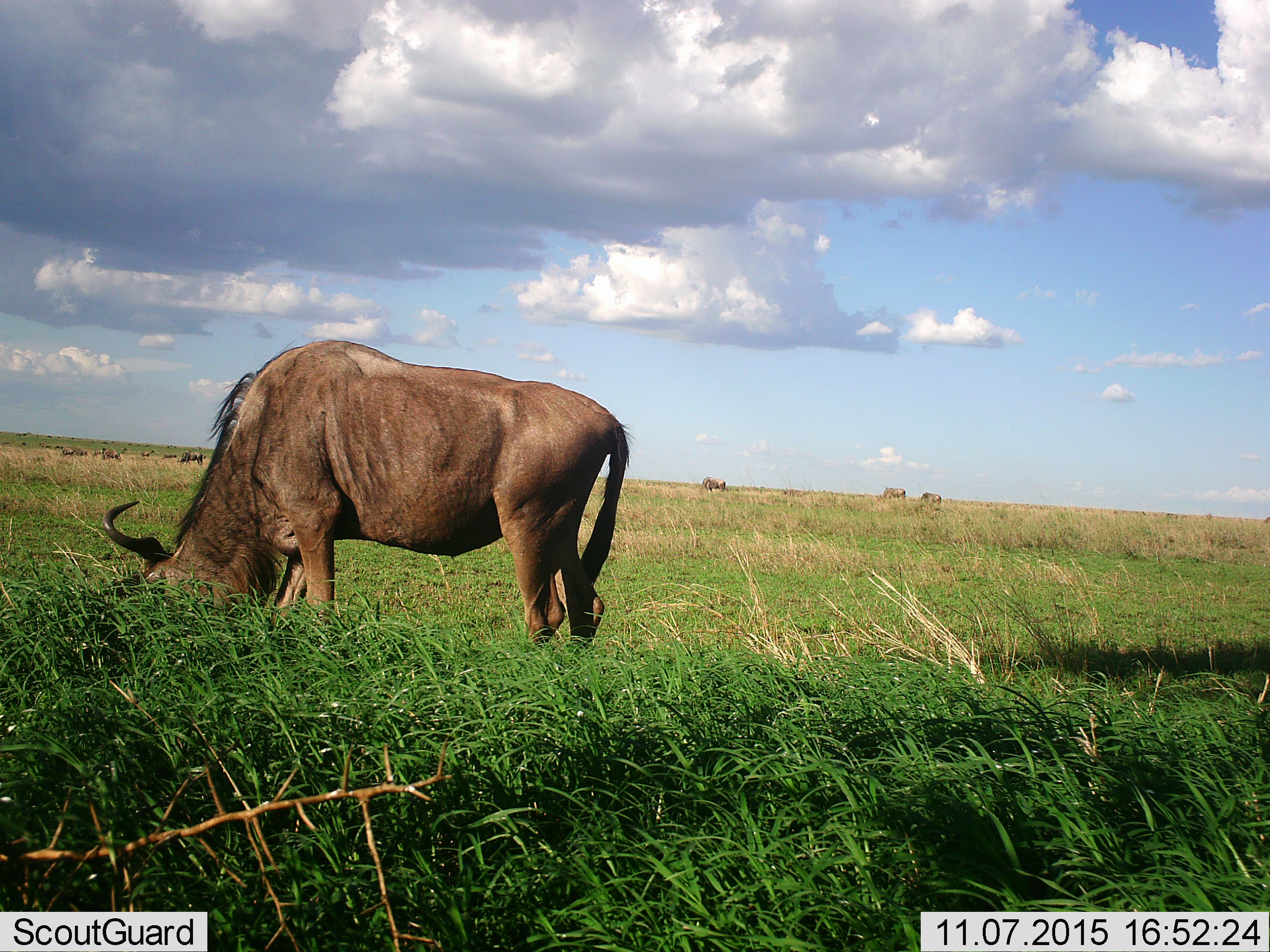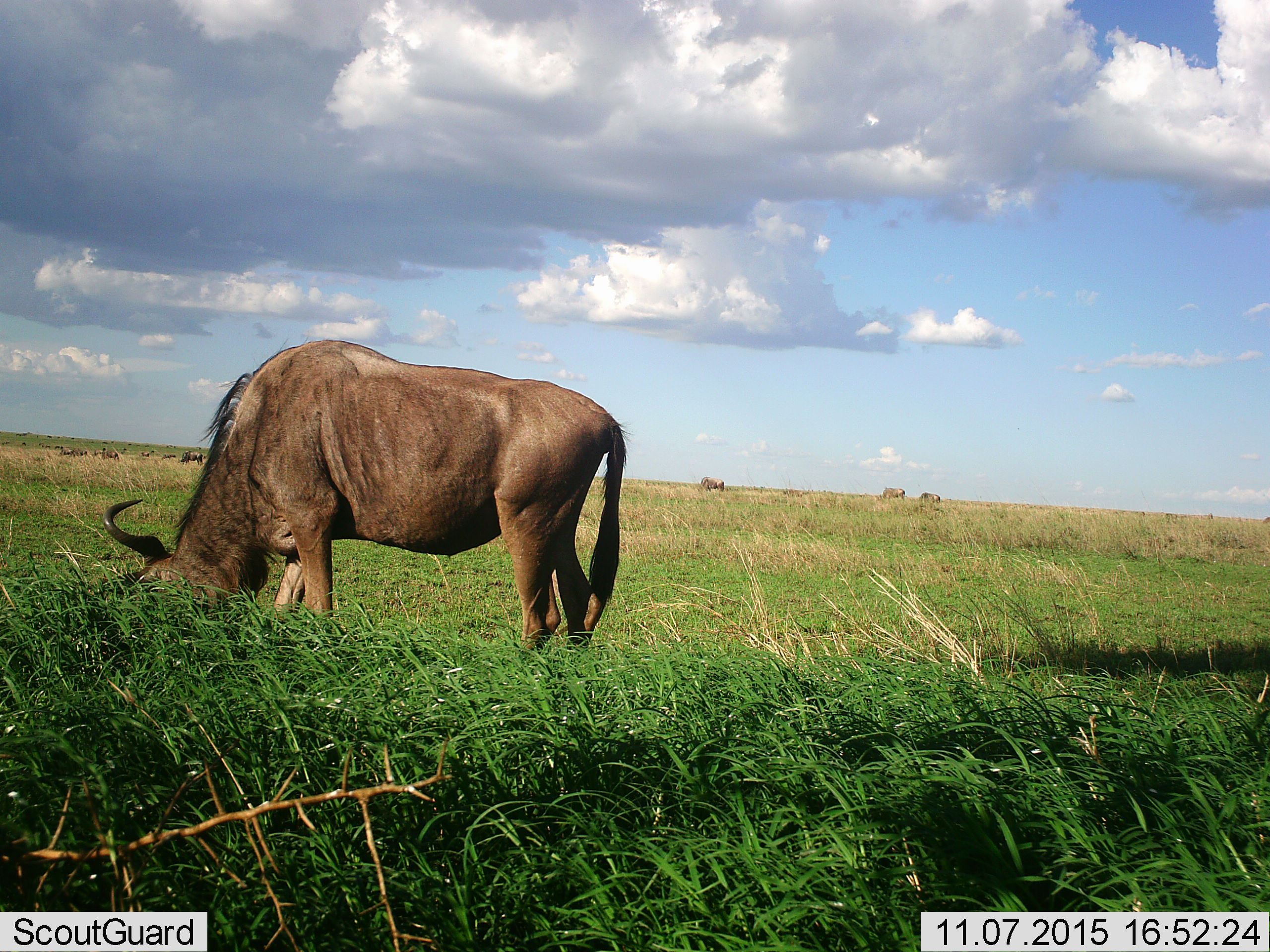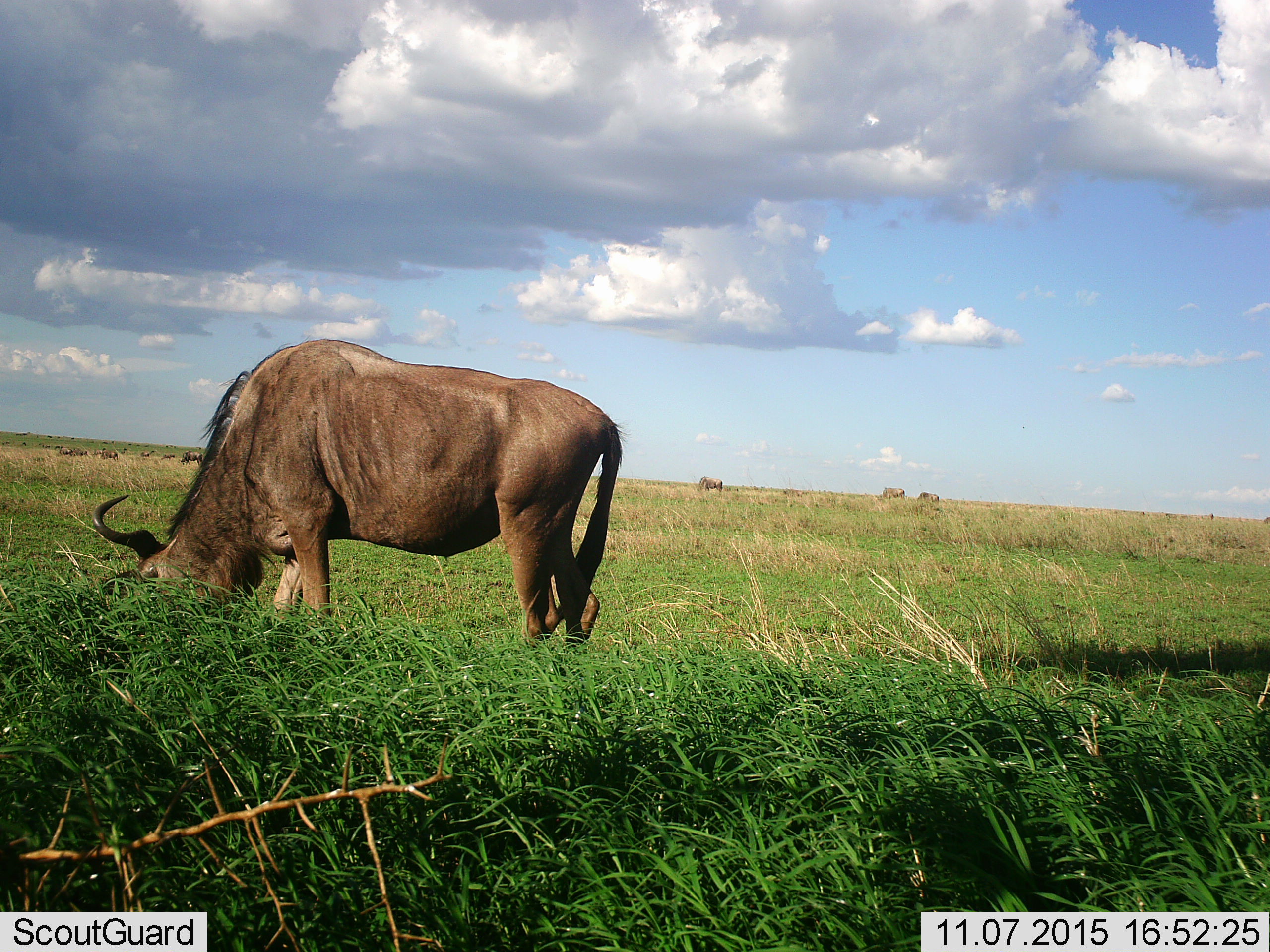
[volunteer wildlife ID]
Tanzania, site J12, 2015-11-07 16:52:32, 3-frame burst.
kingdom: Animalia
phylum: Chordata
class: Mammalia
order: Artiodactyla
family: Bovidae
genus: Connochaetes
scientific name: Connochaetes taurinus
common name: blue wildebeest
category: wildebeest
Wildebeest (blue wildebeest) (Connochaetes taurinus), count 11-50. Behavior (volunteer vote fractions): standing 56%, resting 0%, moving 11%, interacting 0%. Young present (vote fraction): 11%. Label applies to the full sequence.